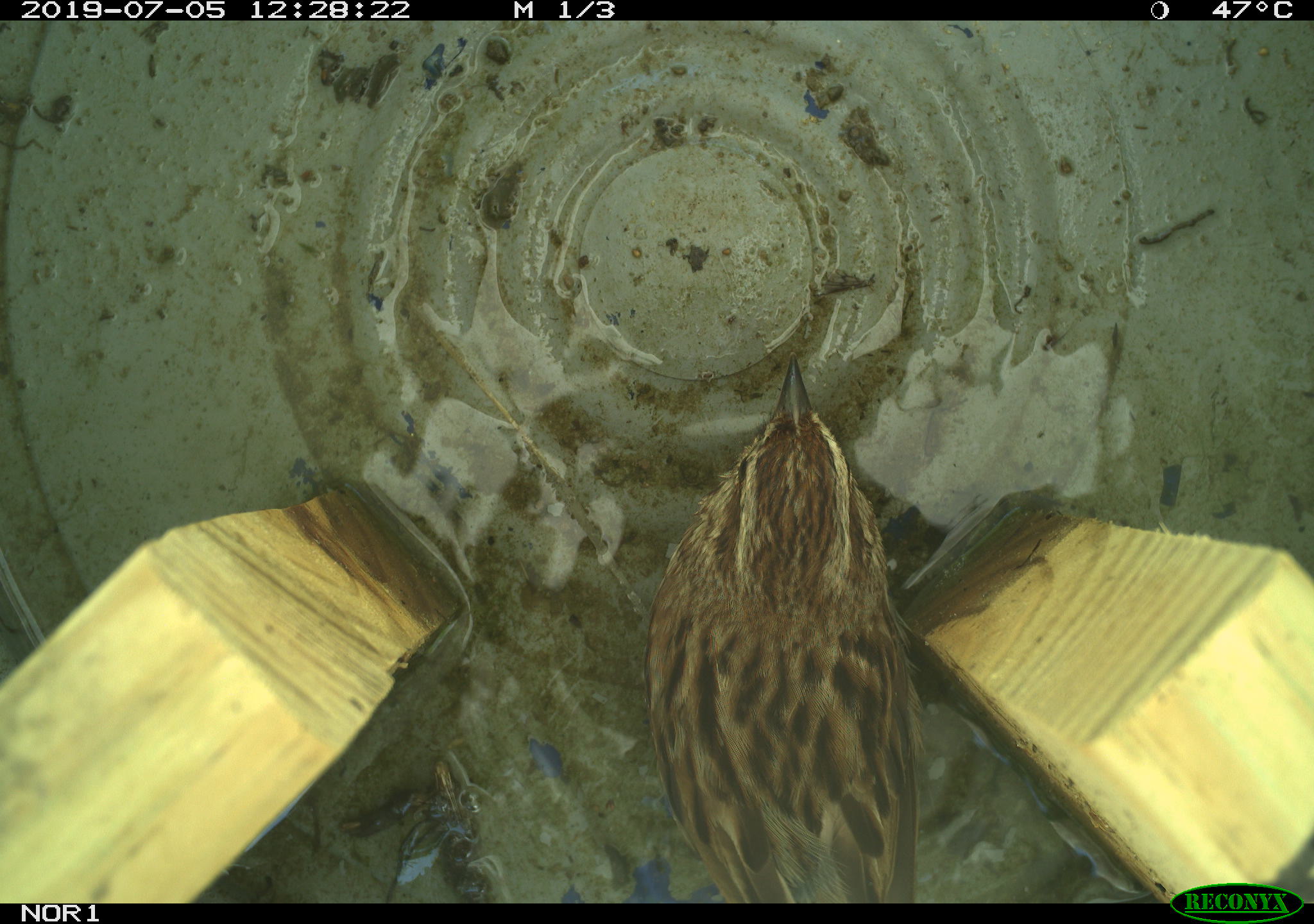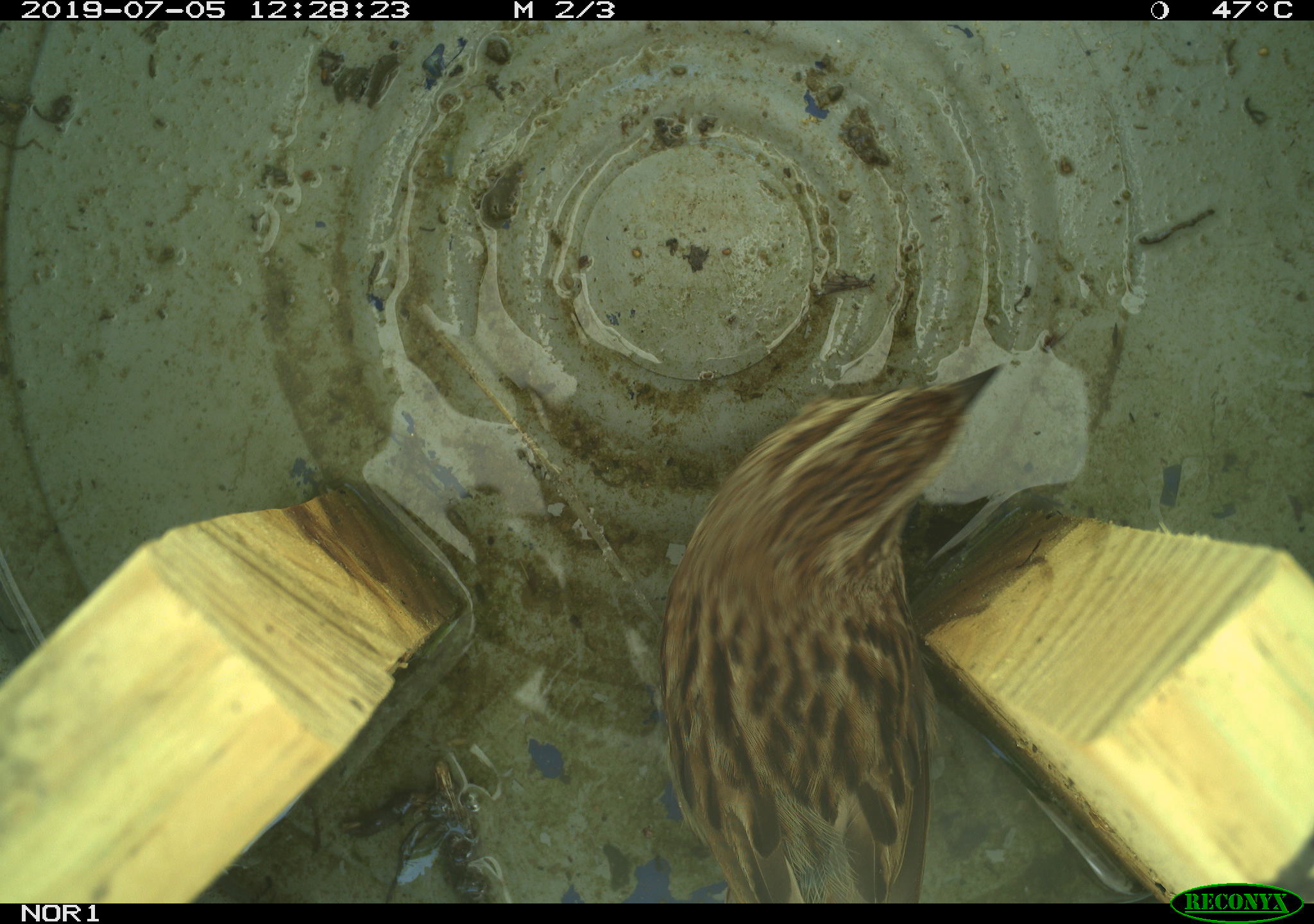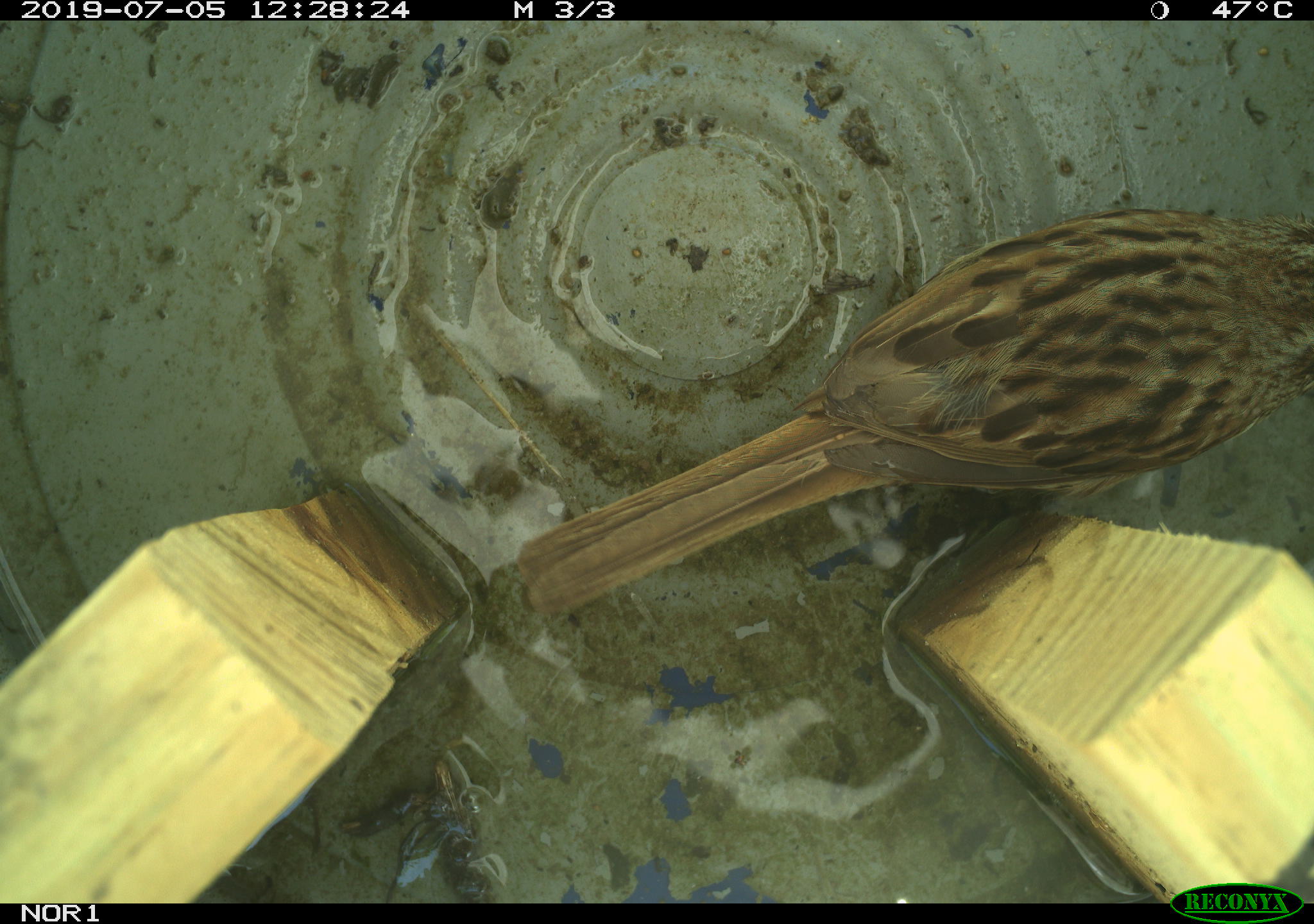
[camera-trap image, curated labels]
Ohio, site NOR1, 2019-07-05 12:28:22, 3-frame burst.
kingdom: Animalia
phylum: Chordata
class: Aves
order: Passeriformes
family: Passerellidae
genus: Melospiza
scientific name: Melospiza melodia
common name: song sparrow